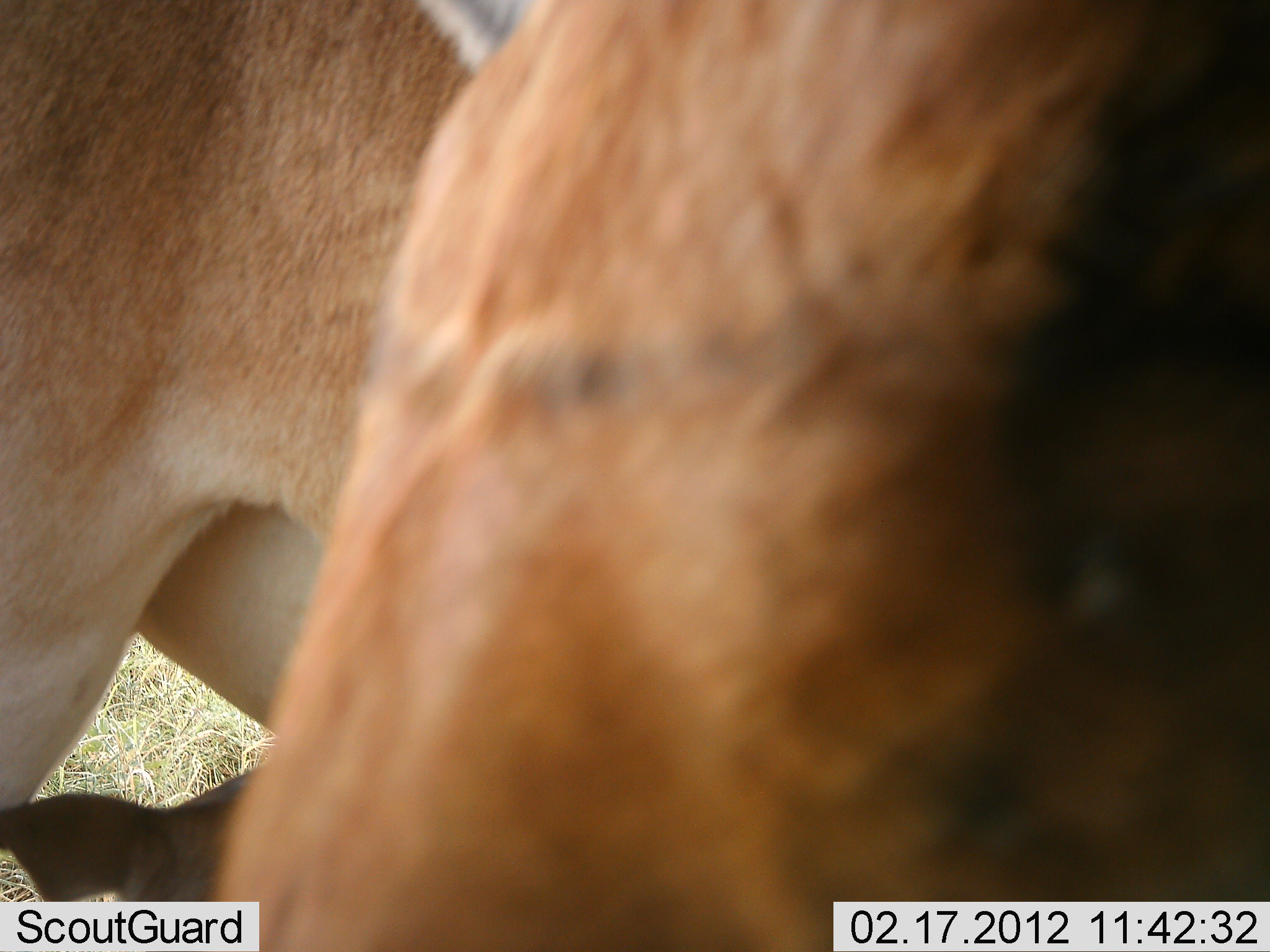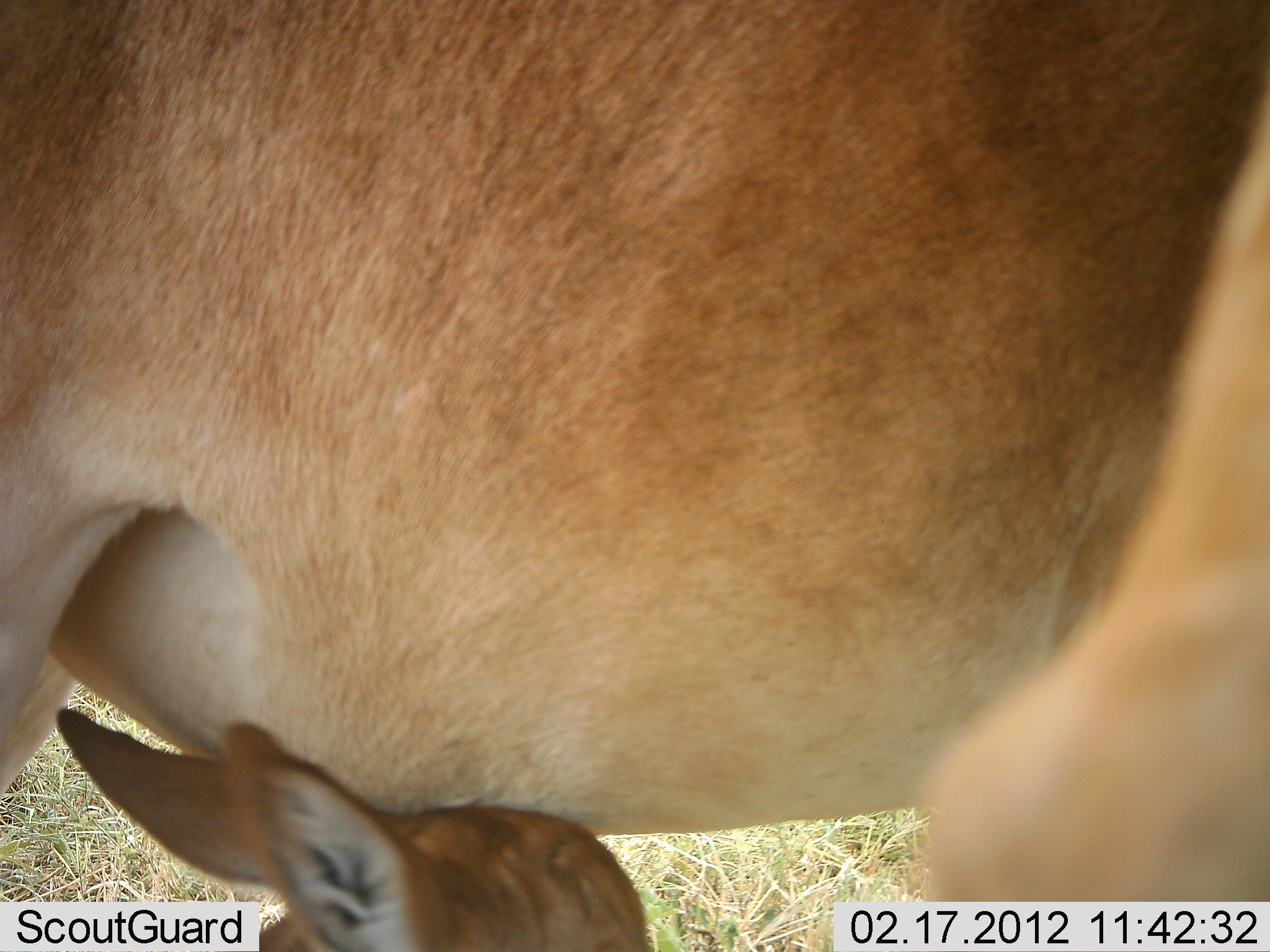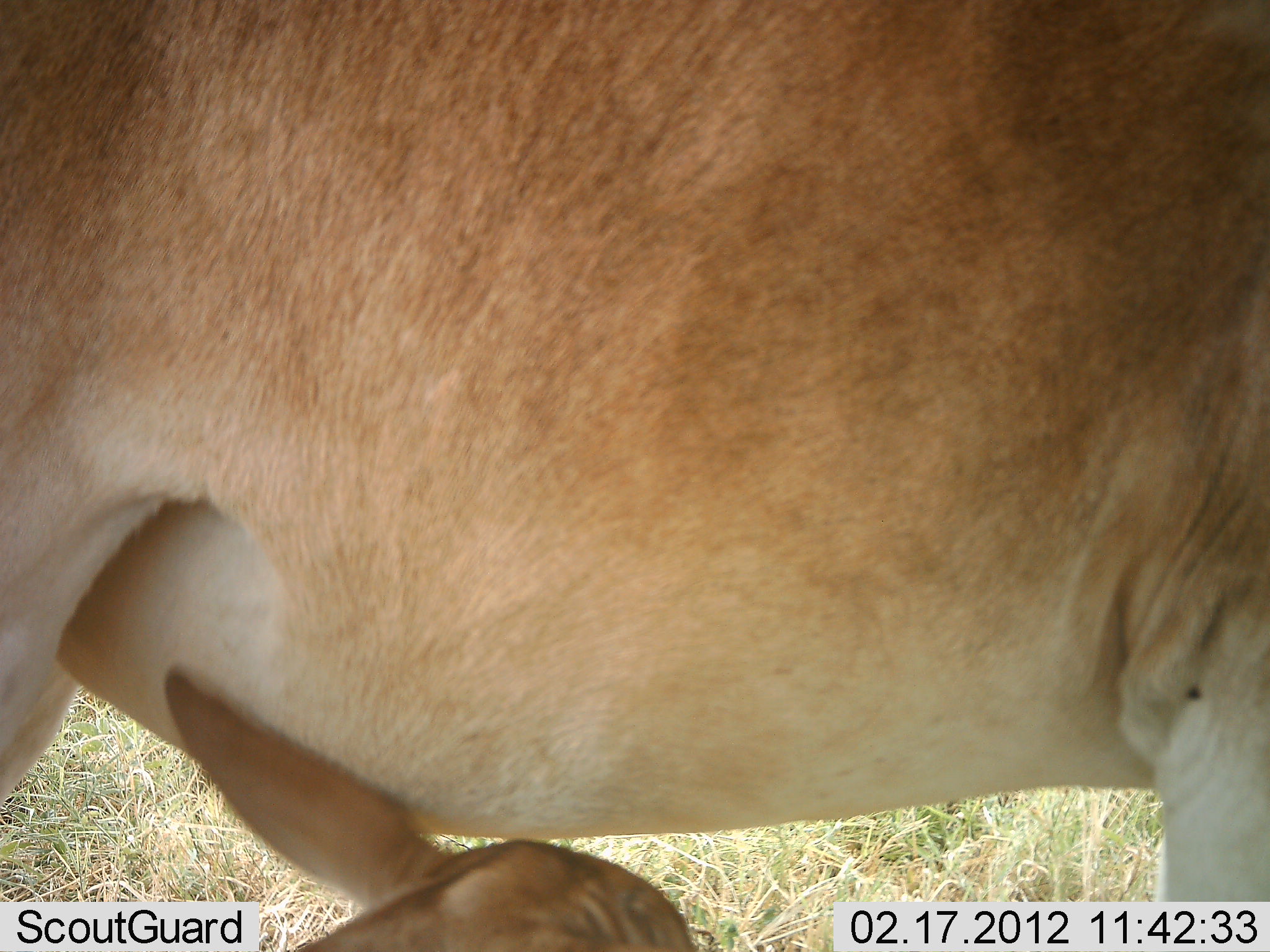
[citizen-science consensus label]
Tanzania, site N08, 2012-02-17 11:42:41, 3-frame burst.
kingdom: Animalia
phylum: Chordata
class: Mammalia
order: Artiodactyla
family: Bovidae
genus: Alcelaphus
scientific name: Alcelaphus buselaphus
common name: hartebeest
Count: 2.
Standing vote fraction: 83%.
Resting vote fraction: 42%.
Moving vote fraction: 0%.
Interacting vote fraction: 25%.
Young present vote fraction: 83%.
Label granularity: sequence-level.